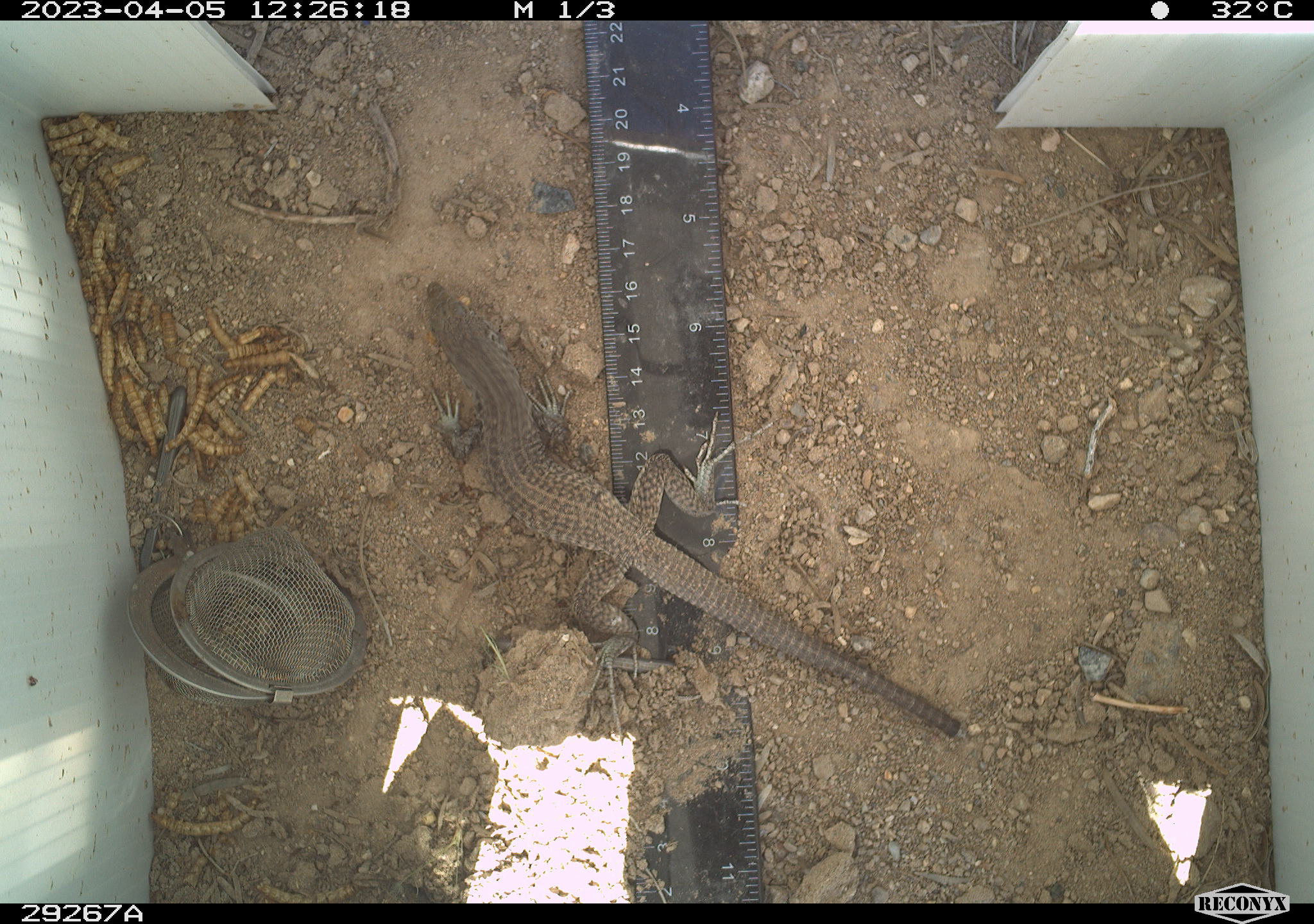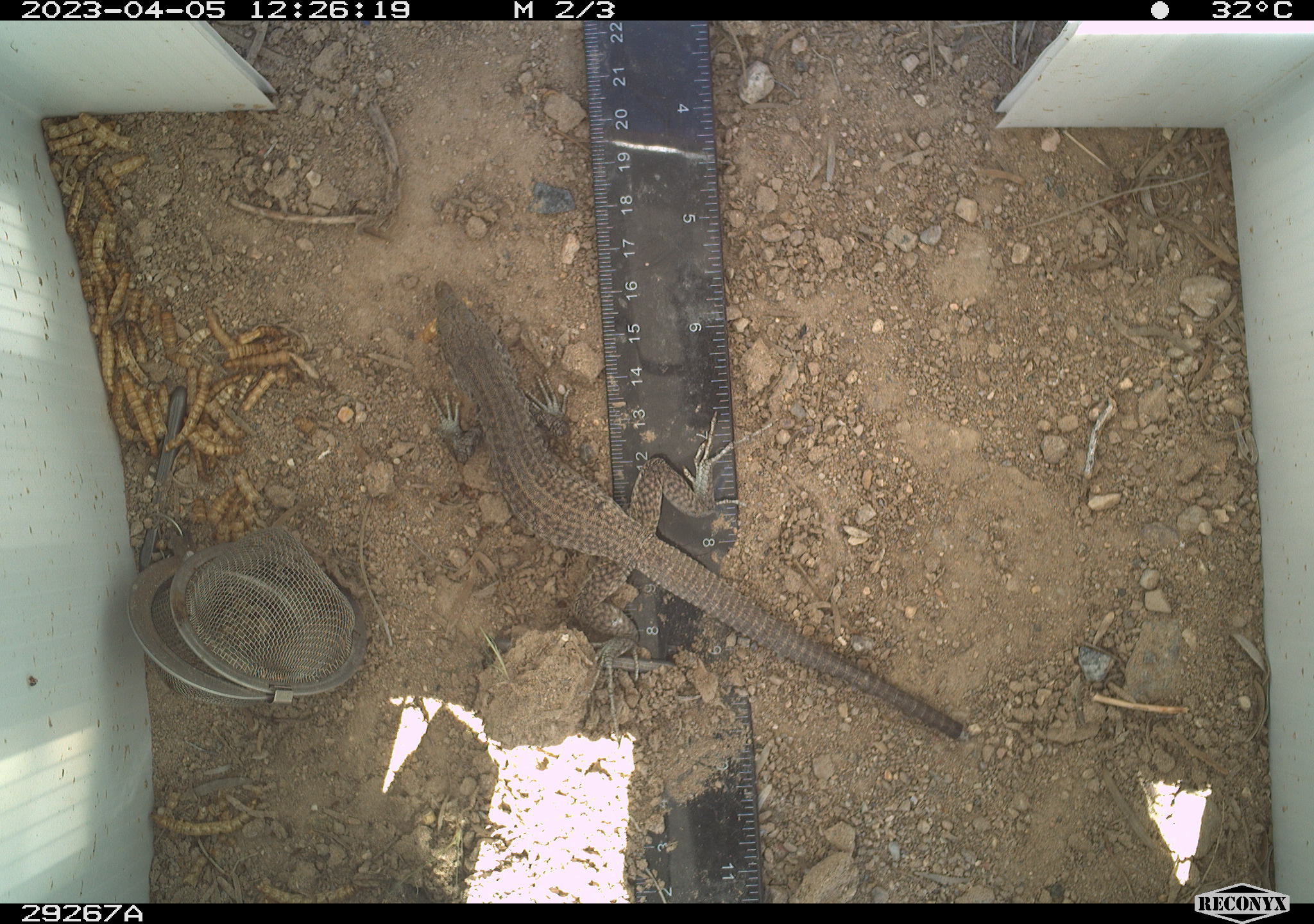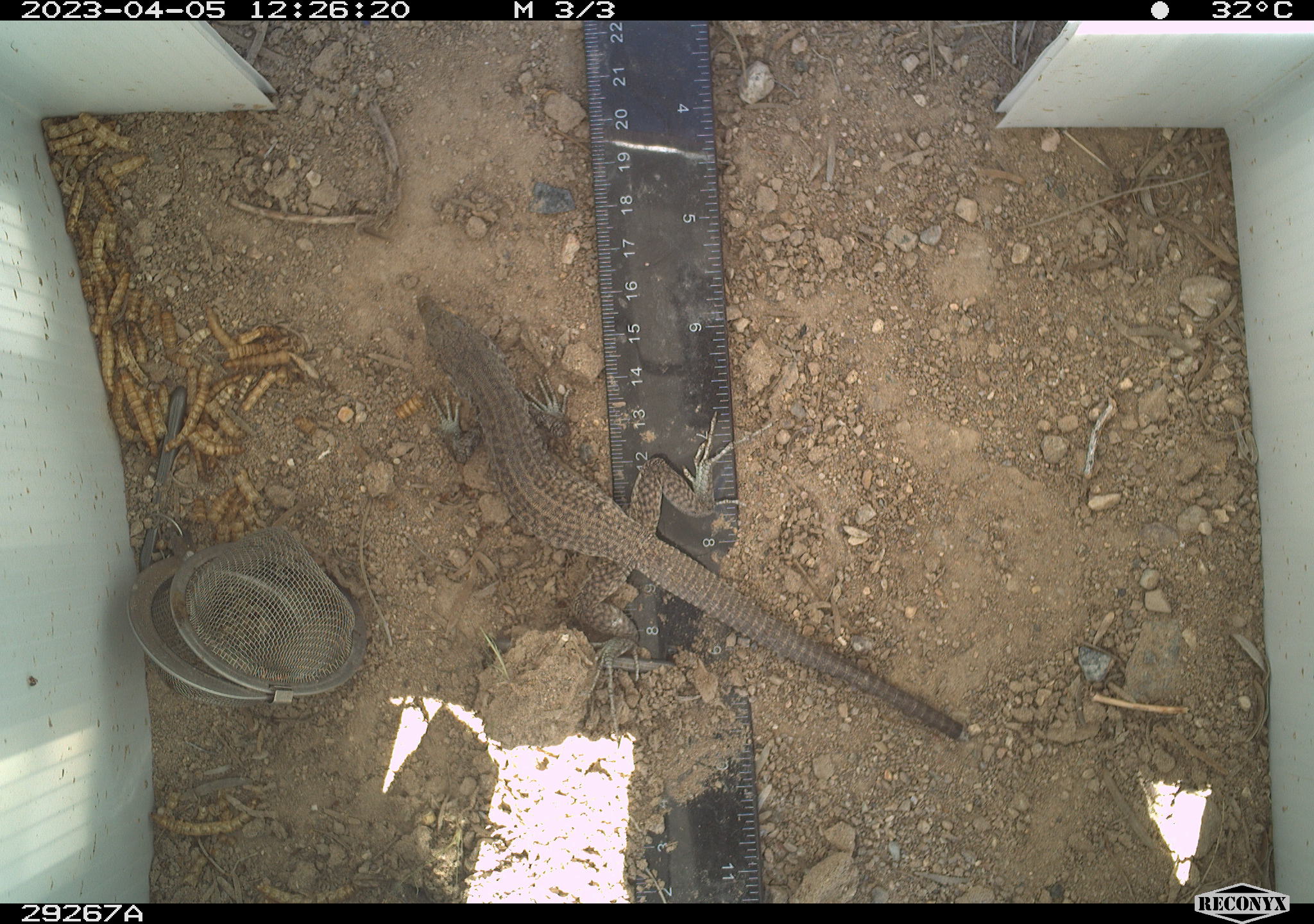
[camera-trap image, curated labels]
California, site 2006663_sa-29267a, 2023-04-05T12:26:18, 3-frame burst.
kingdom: Animalia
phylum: Chordata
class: Reptilia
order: Squamata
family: Teiidae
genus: Aspidoscelis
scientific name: Aspidoscelis tigris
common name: western whiptail